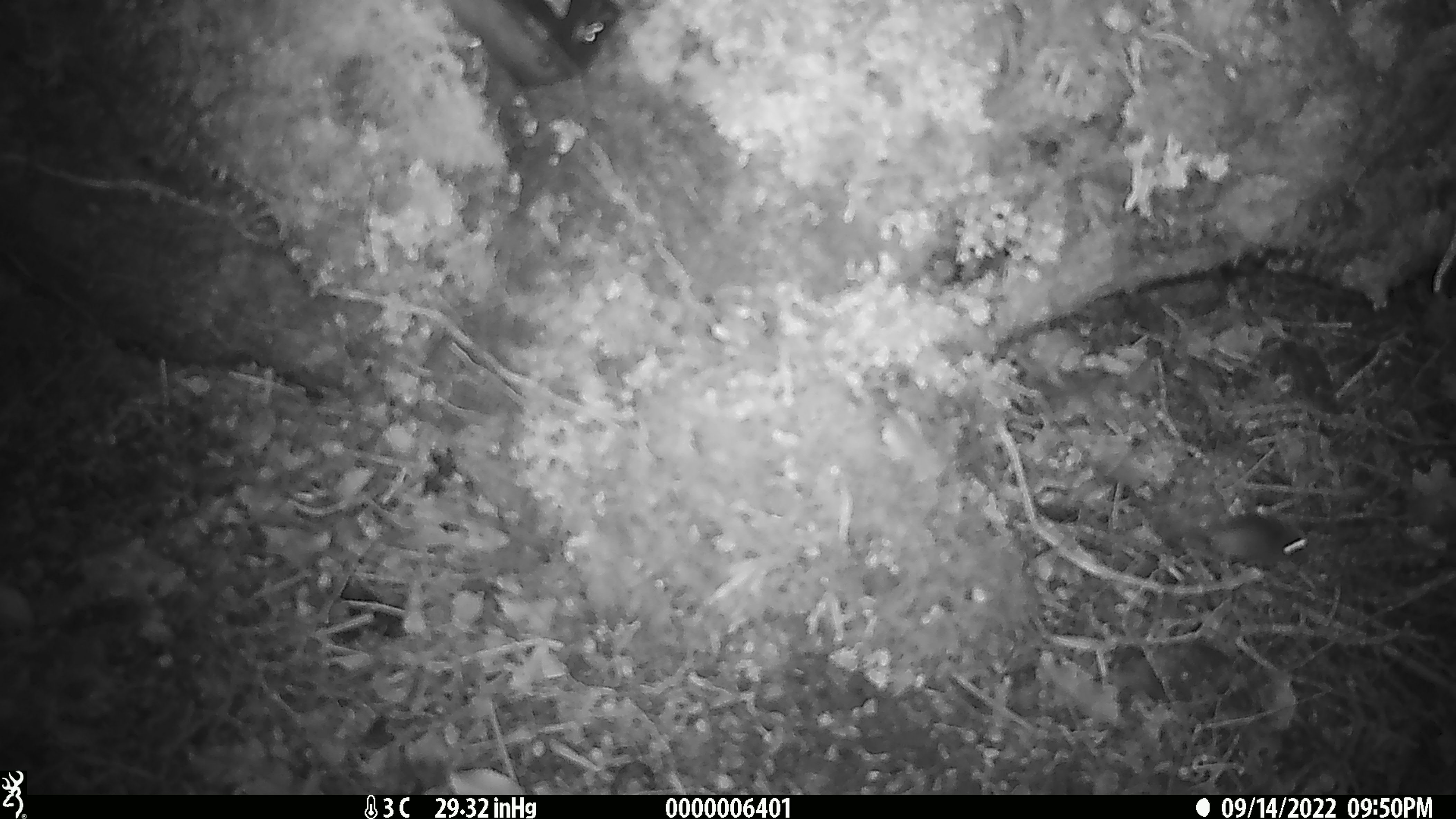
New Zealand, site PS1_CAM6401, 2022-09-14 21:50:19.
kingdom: Animalia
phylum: Chordata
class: Mammalia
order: Rodentia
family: Muridae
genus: Mus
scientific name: Mus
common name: mouse